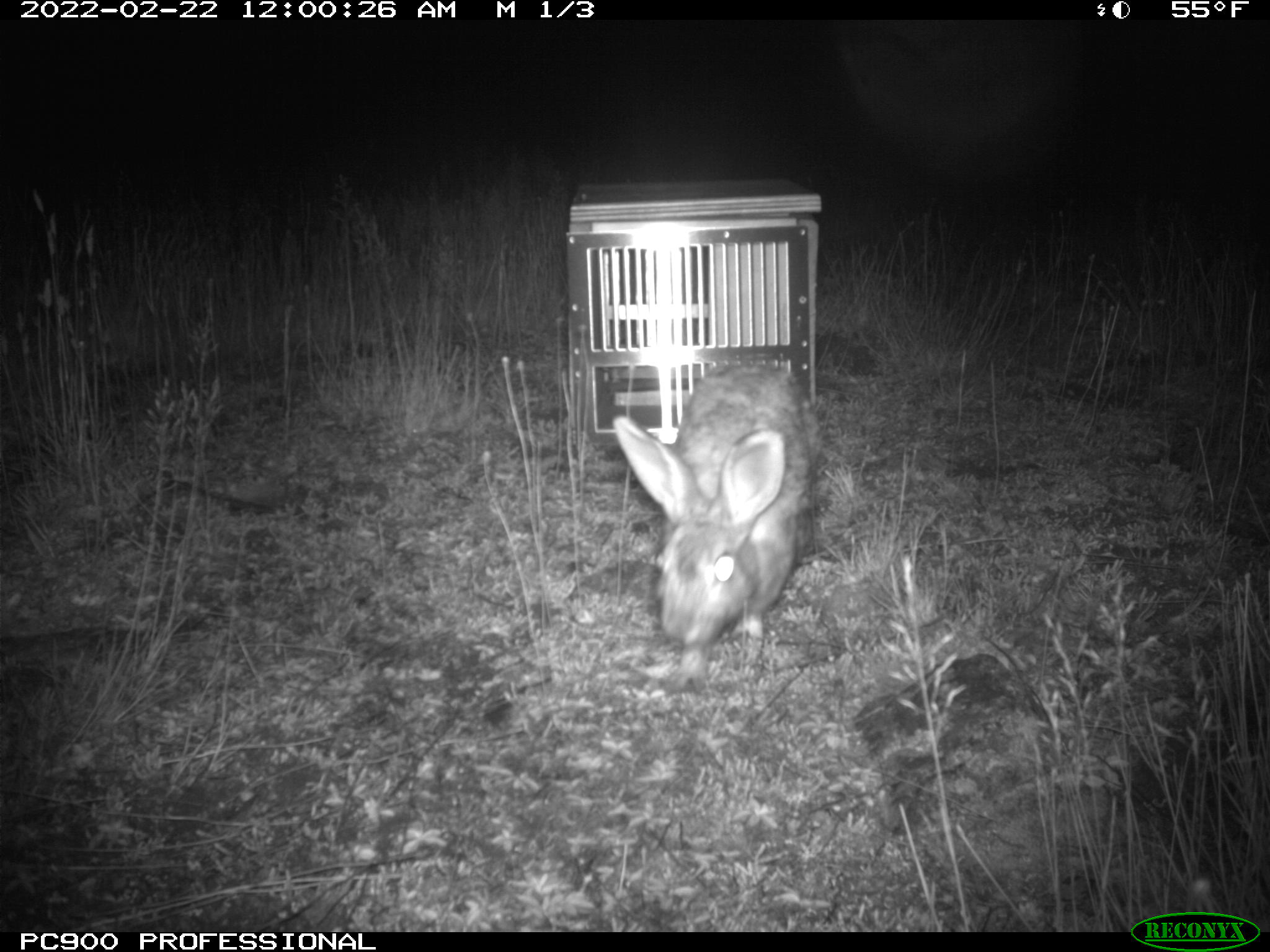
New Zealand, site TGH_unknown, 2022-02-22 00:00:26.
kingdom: Animalia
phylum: Chordata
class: Mammalia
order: Lagomorpha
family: Leporidae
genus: Oryctolagus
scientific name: Oryctolagus cuniculus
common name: european rabbit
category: rabbit